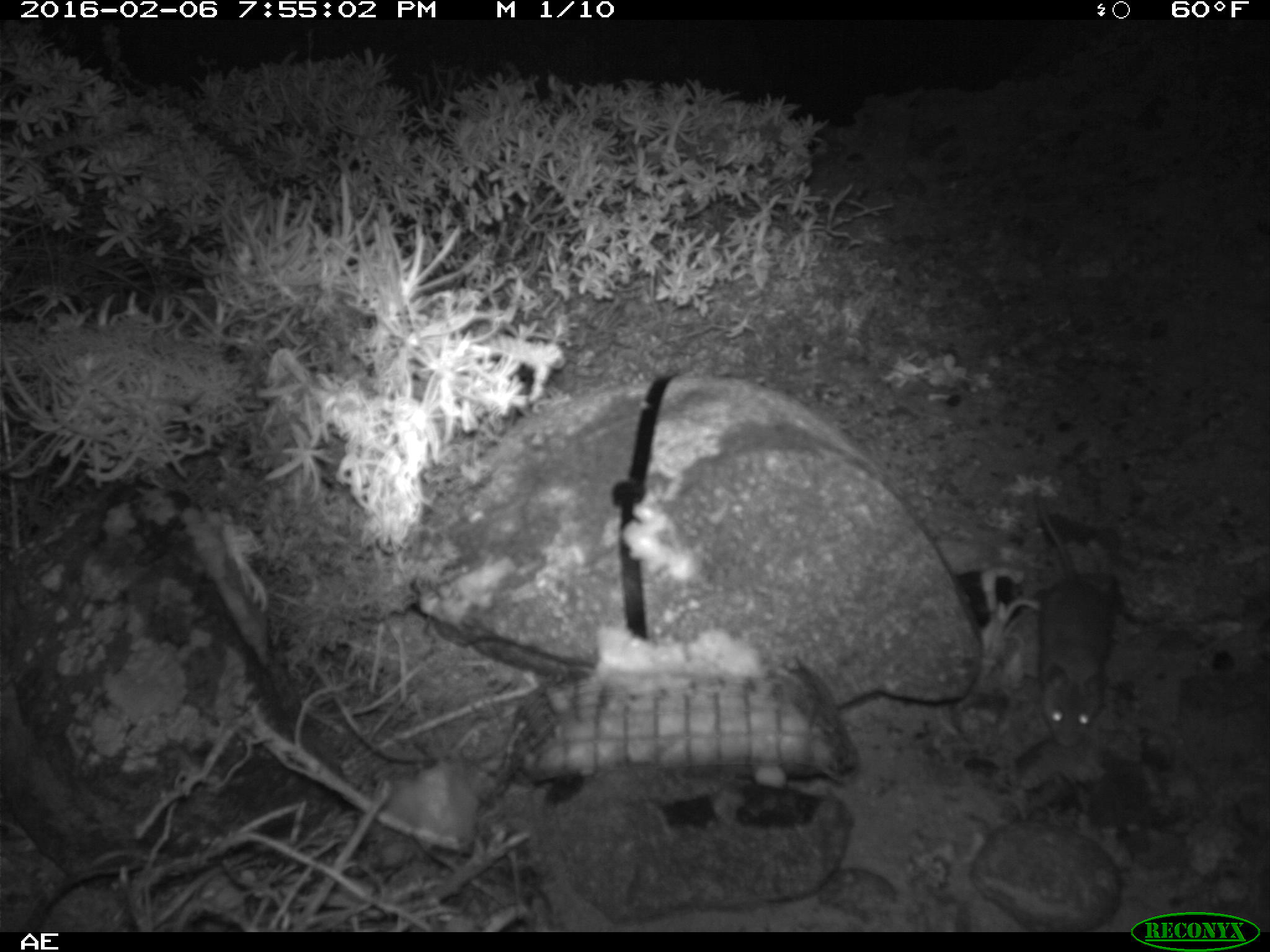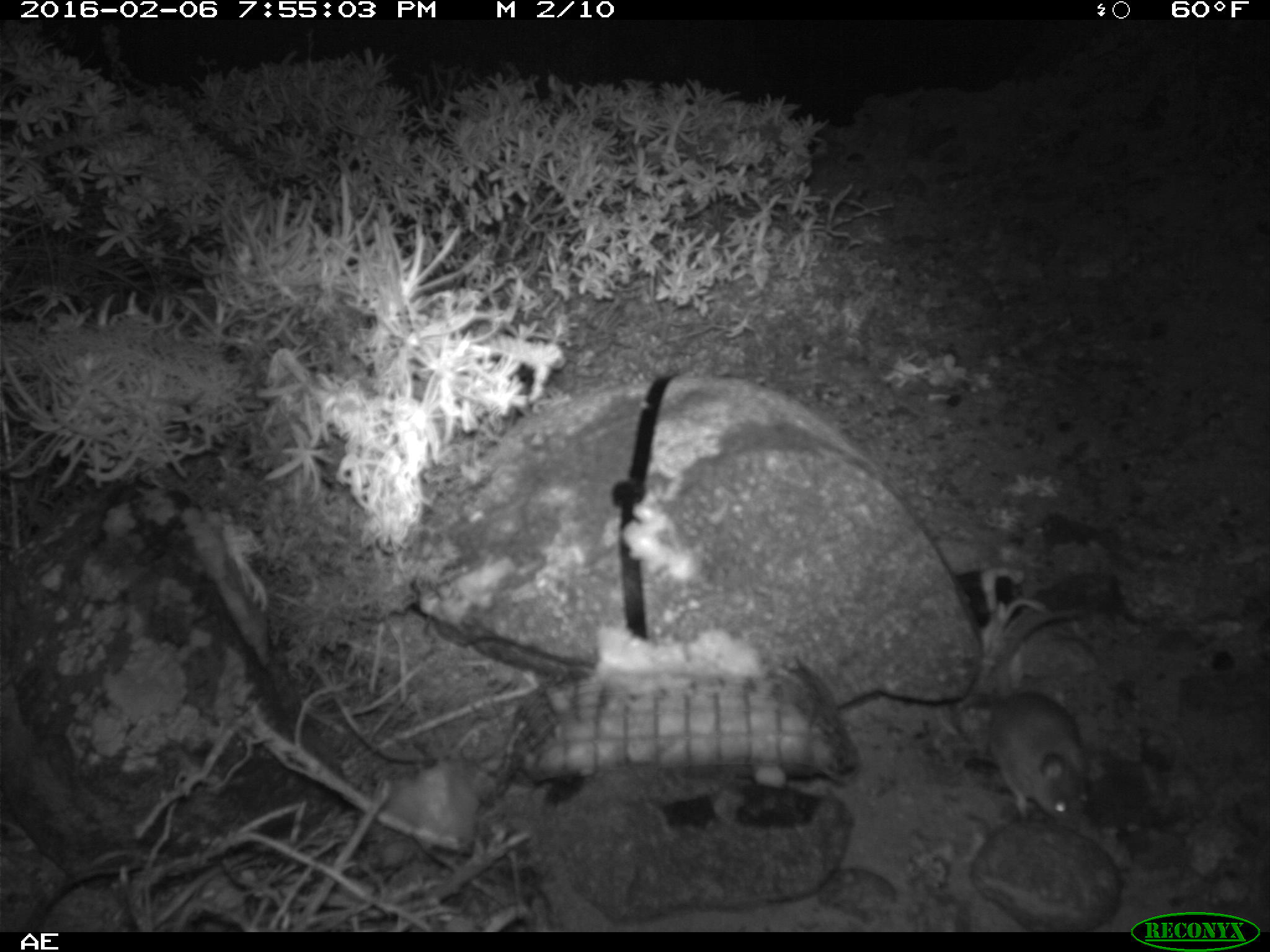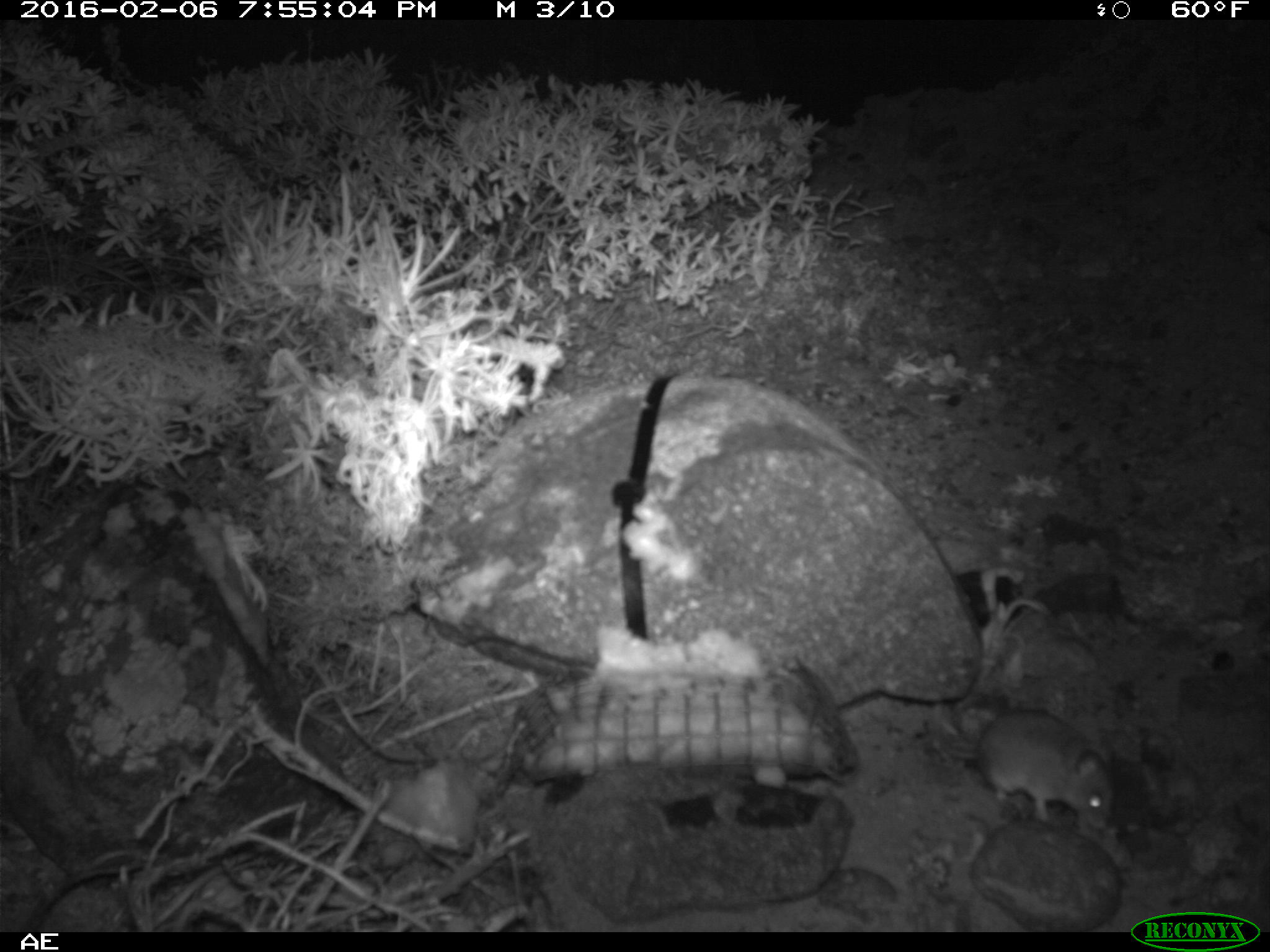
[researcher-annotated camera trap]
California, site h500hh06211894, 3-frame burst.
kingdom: Animalia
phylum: Chordata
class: Mammalia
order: Rodentia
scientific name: Rodentia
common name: rodent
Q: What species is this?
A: Rodent (Rodentia).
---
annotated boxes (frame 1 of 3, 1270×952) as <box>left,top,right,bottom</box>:
rodent: <box>1032,508,1111,749</box>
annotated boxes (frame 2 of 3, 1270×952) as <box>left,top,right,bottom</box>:
rodent: <box>990,609,1086,831</box>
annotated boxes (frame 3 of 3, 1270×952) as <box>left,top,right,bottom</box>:
rodent: <box>940,710,1114,836</box>